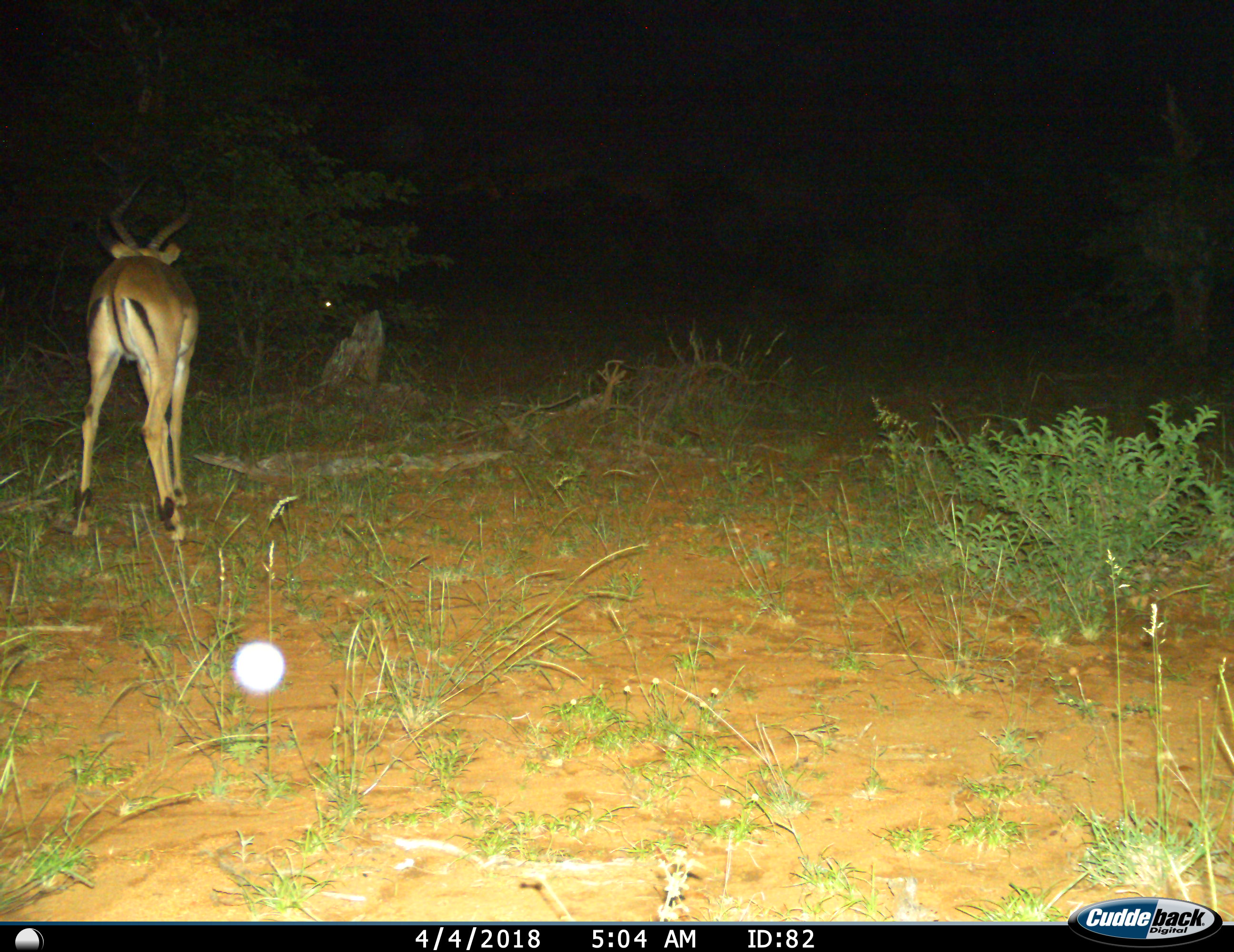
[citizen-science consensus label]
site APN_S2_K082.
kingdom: Animalia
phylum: Chordata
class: Mammalia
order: Artiodactyla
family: Bovidae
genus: Aepyceros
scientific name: Aepyceros melampus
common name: impala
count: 1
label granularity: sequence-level